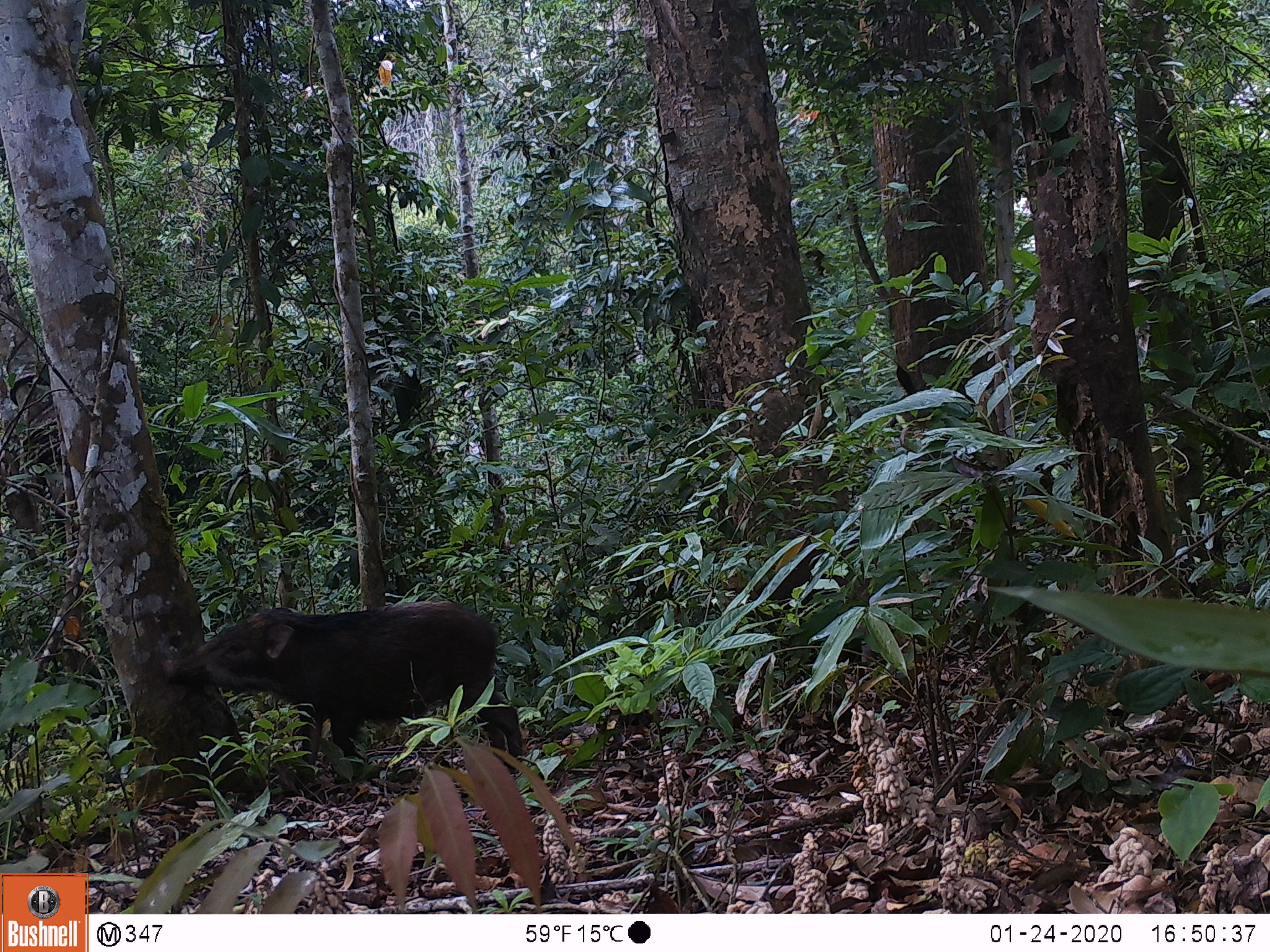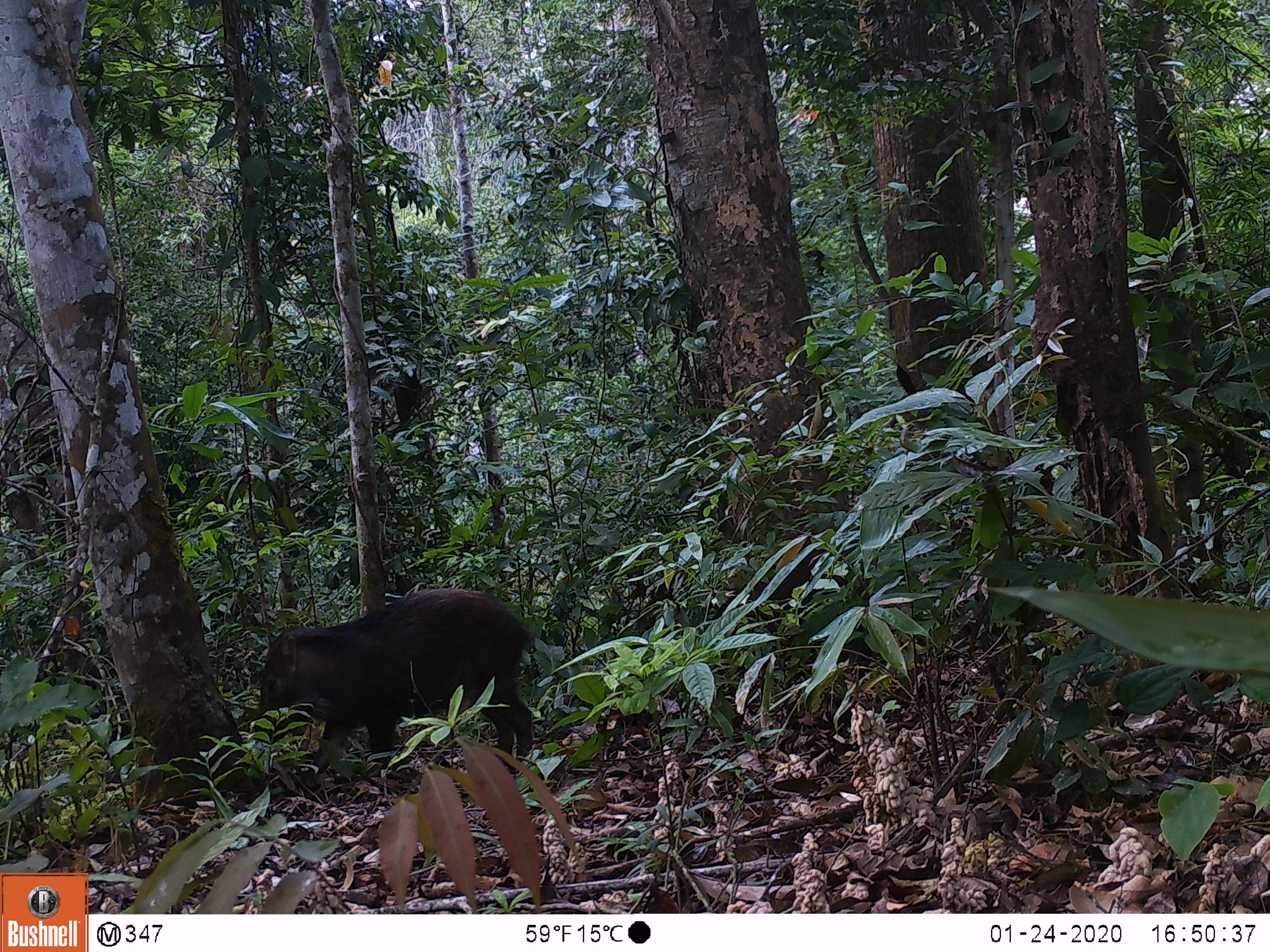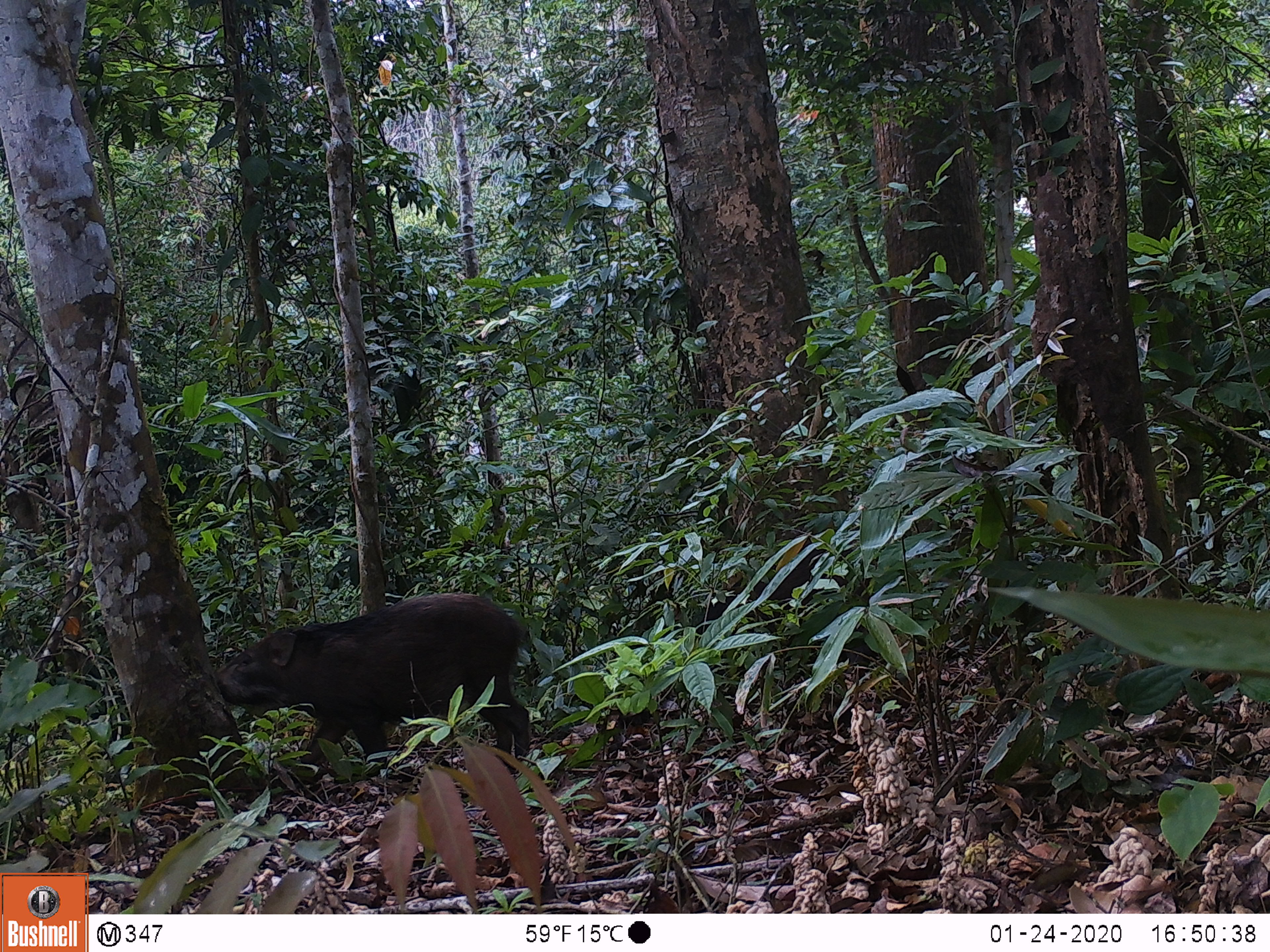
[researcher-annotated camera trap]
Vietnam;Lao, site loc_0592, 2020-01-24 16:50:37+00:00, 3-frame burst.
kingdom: Animalia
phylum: Chordata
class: Mammalia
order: Artiodactyla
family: Suidae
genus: Sus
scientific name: Sus scrofa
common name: eurasian wild pig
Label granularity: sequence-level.